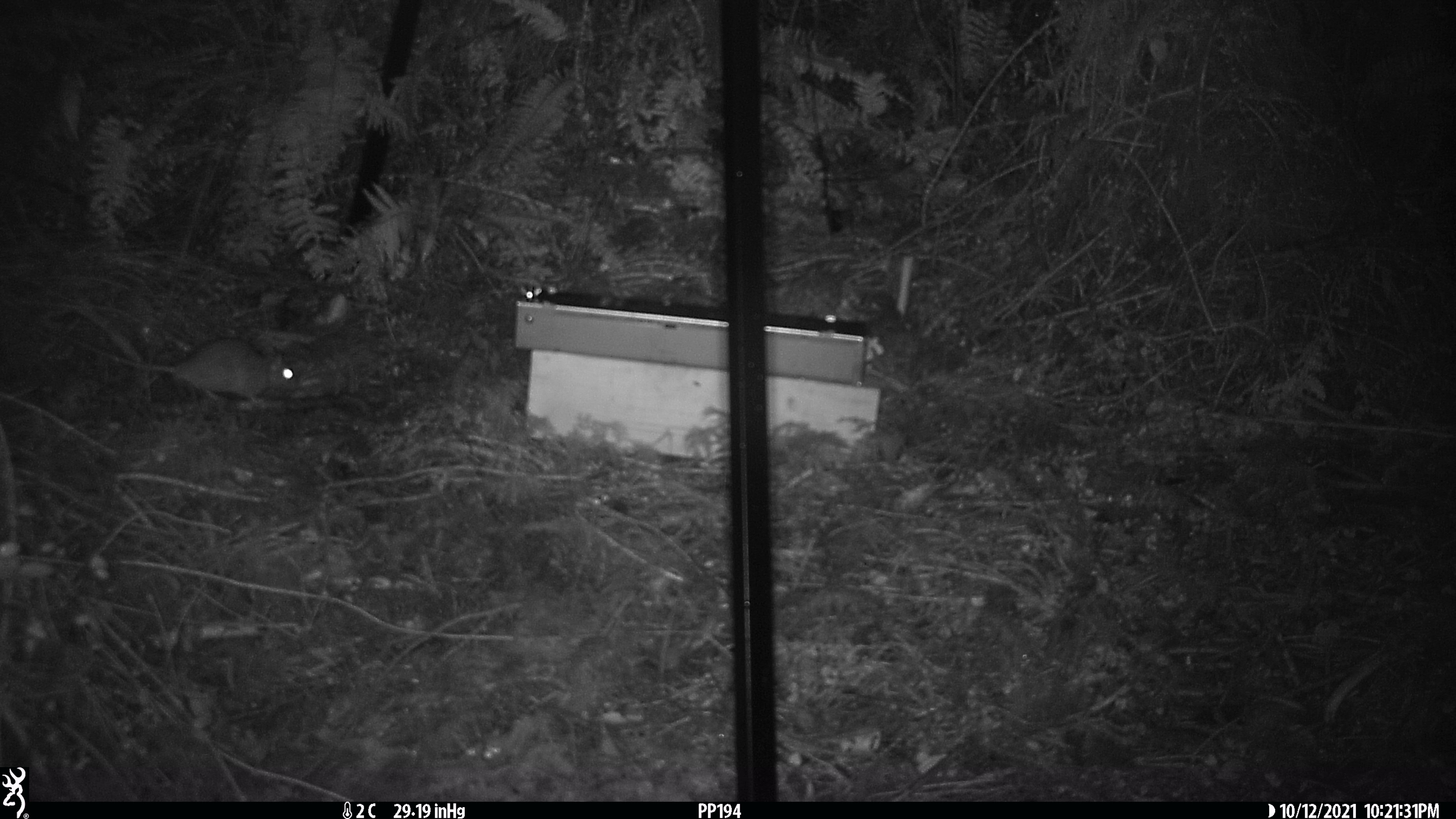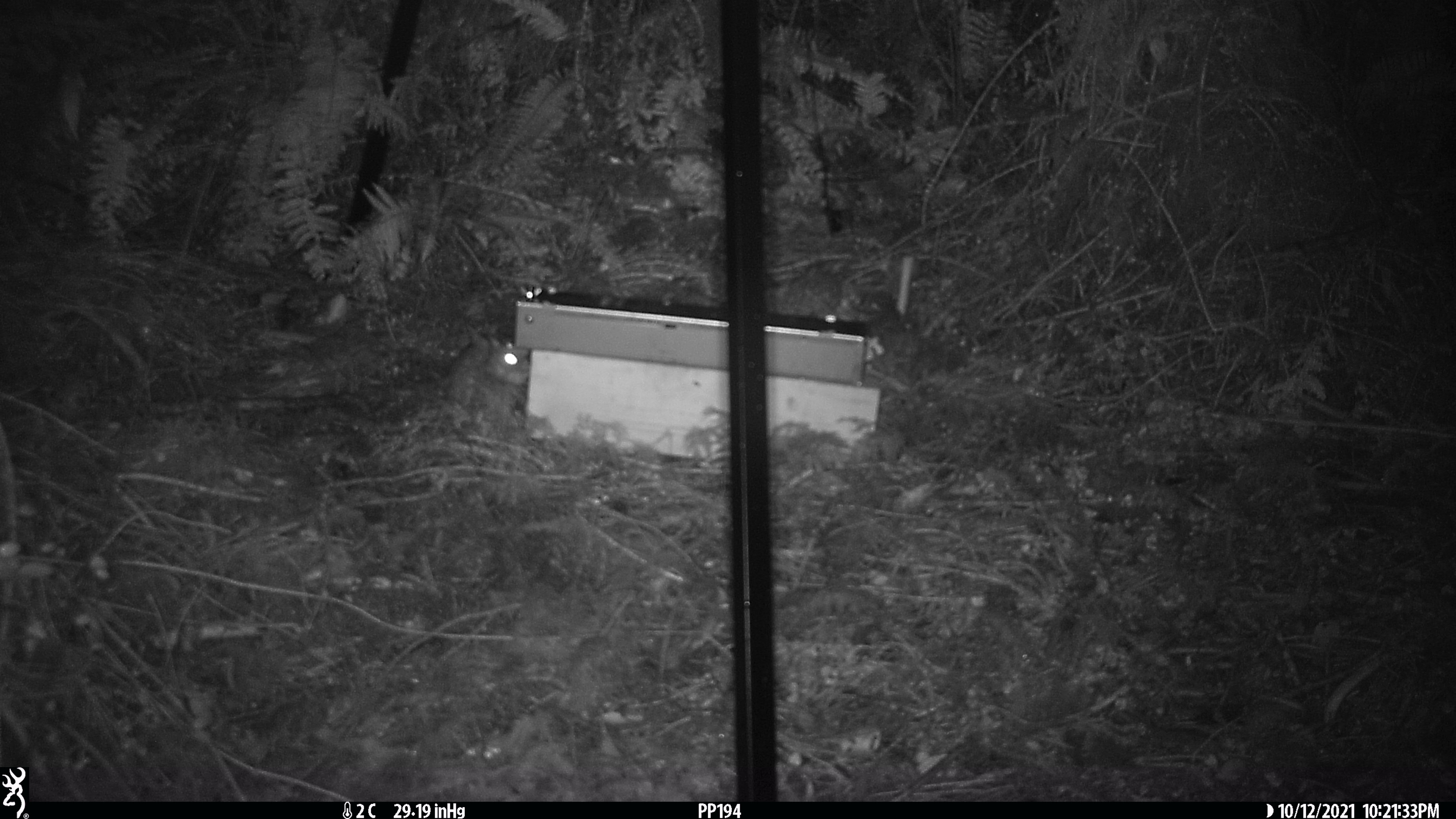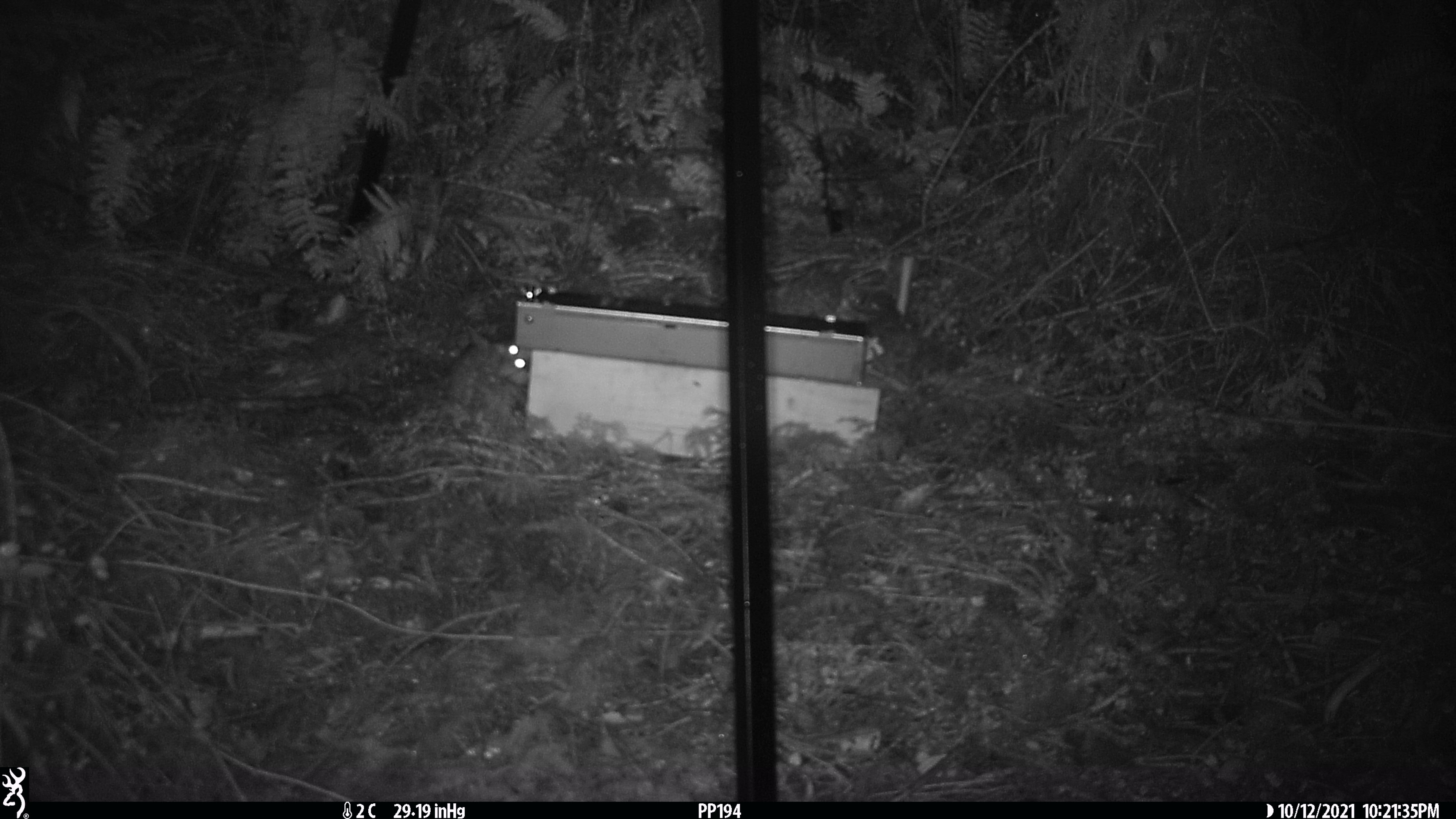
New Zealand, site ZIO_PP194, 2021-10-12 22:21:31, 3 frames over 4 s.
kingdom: Animalia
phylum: Chordata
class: Mammalia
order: Rodentia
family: Muridae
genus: Rattus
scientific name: Rattus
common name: rat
Rat (Rattus).